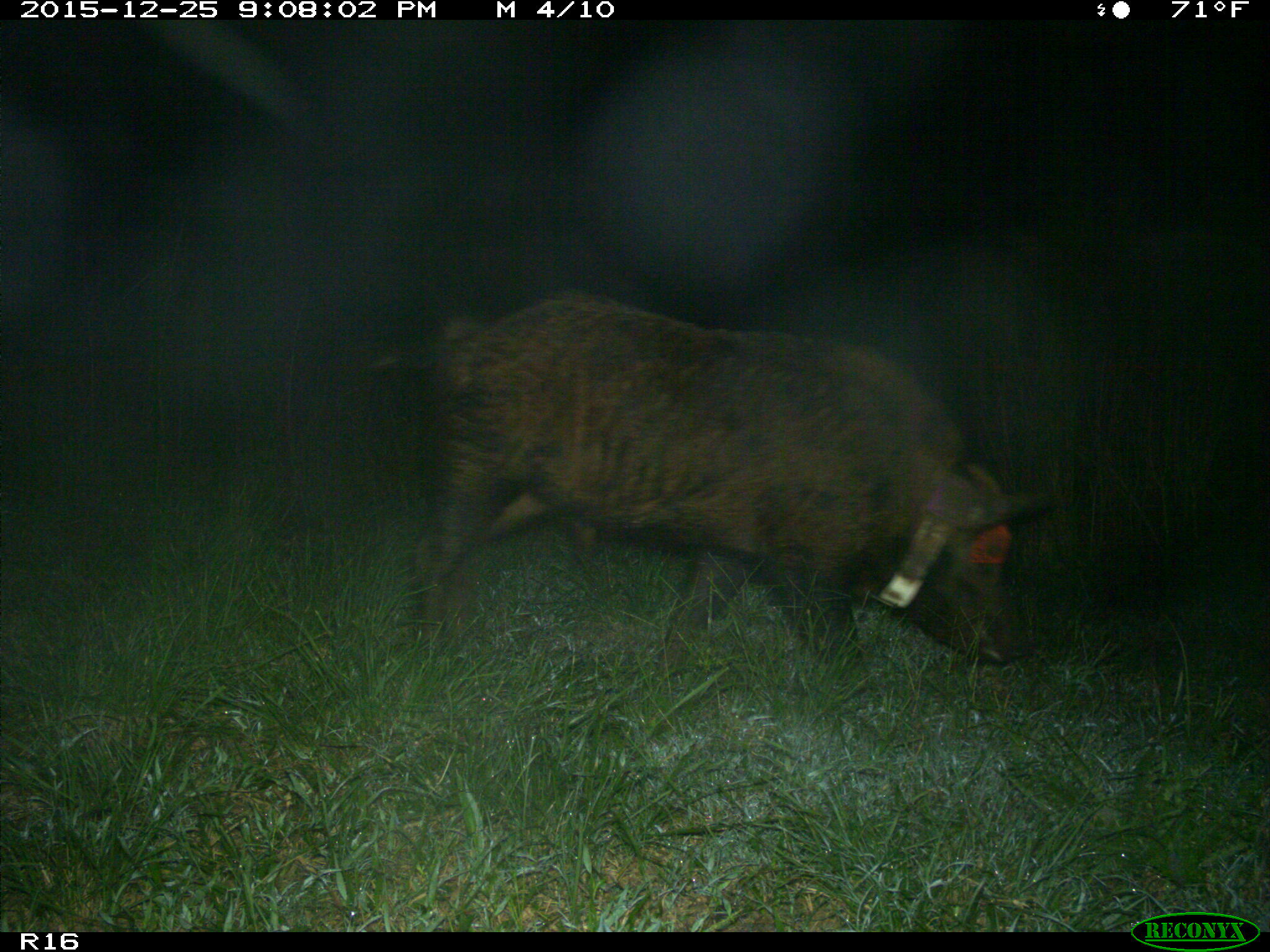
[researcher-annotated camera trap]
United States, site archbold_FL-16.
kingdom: Animalia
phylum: Chordata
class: Mammalia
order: Artiodactyla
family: Suidae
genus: Sus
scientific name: Sus scrofa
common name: wild boar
Sus scrofa (wild boar).